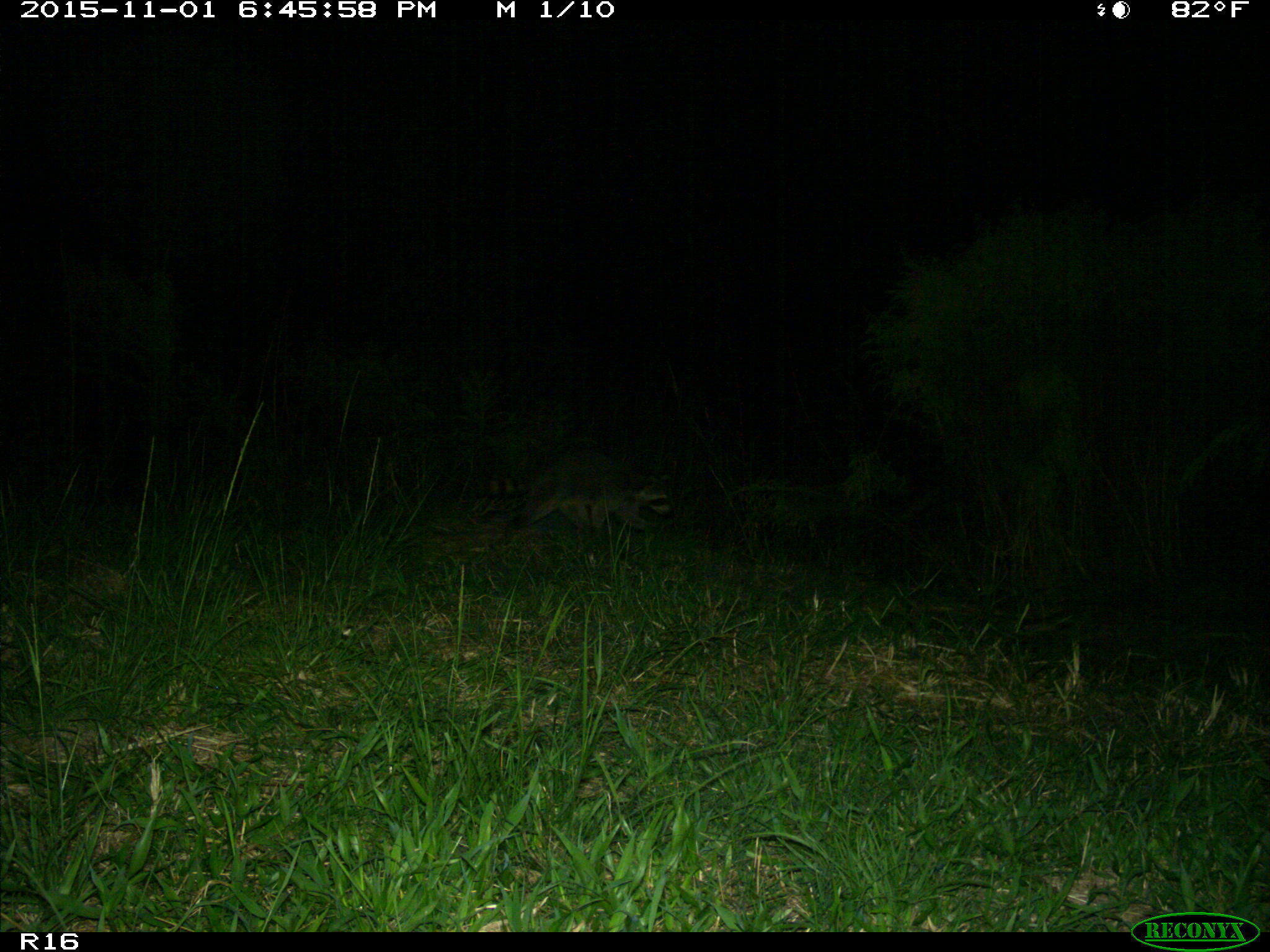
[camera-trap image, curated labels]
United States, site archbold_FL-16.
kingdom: Animalia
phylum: Chordata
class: Mammalia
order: Carnivora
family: Procyonidae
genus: Procyon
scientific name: Procyon lotor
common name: common raccoon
Procyon lotor (common raccoon).